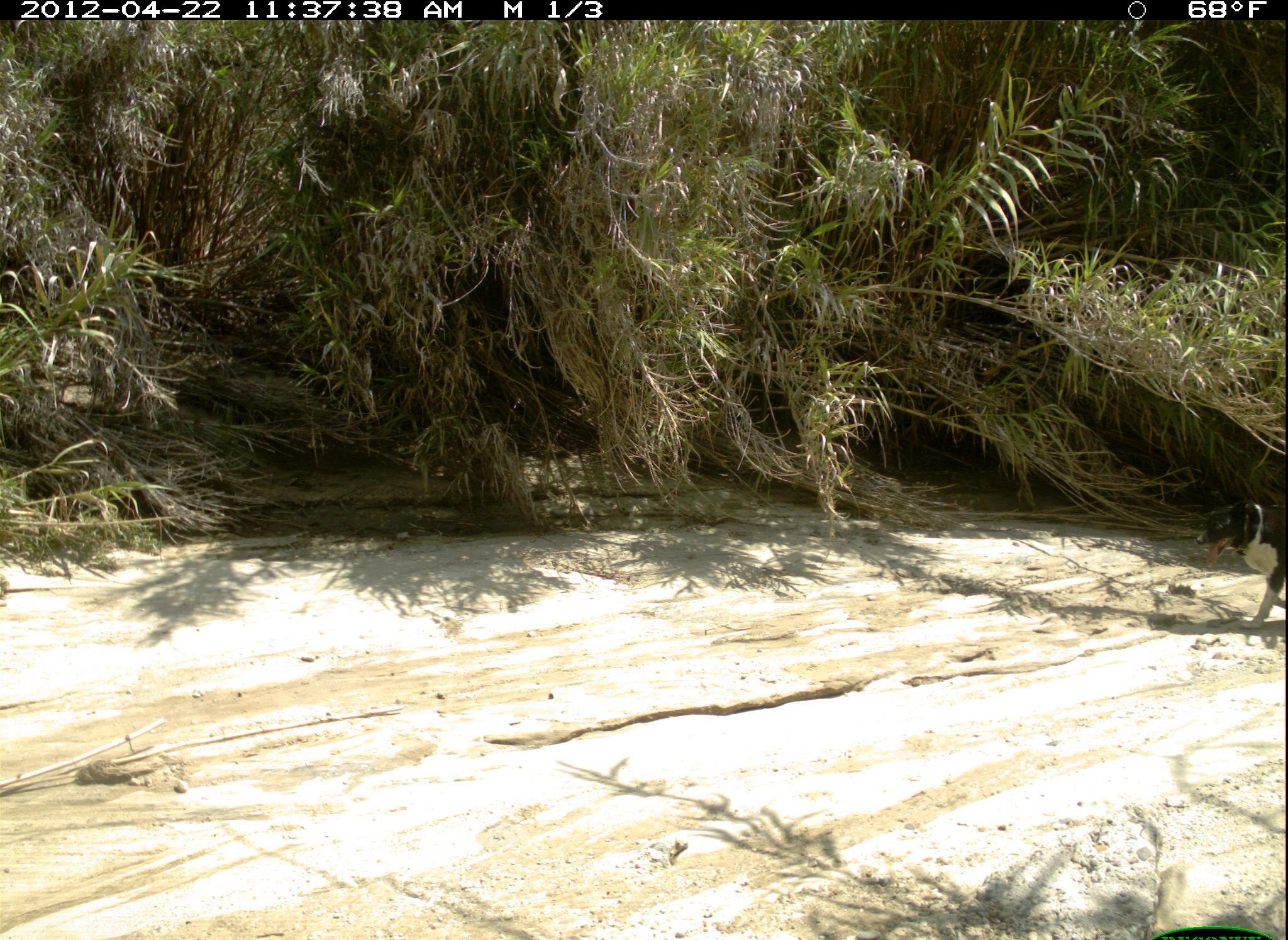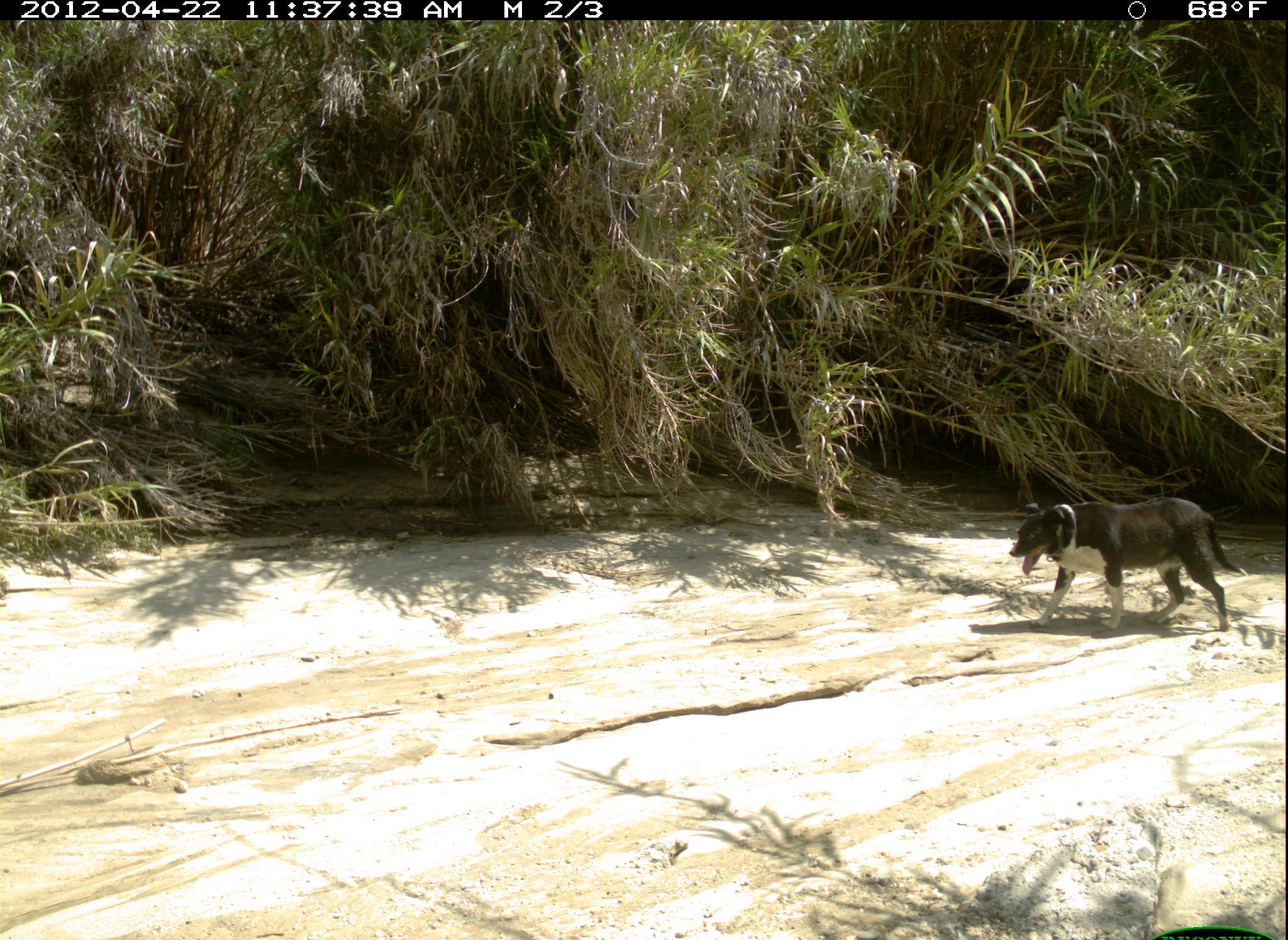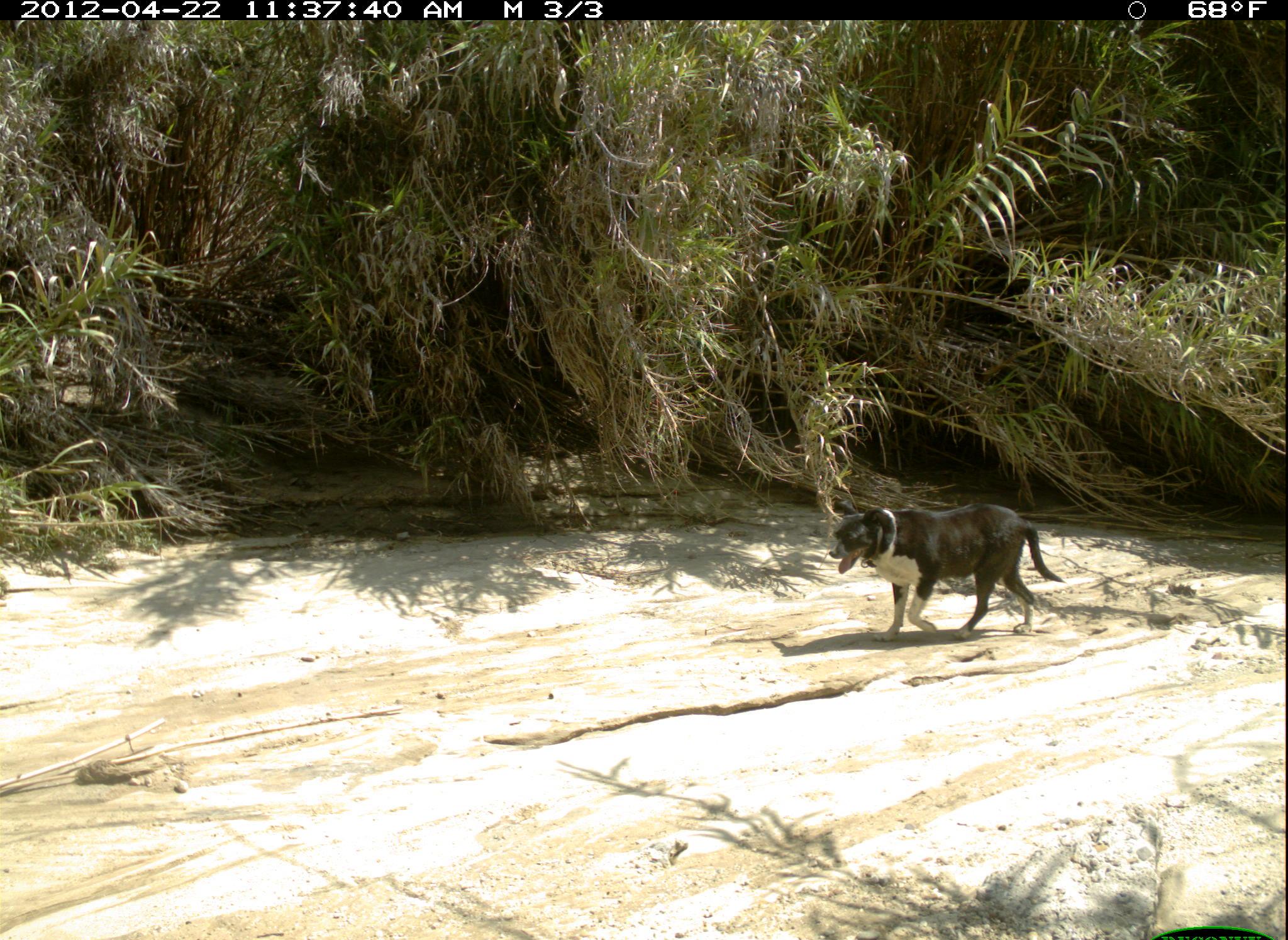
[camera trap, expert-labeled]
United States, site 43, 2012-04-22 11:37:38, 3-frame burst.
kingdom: Animalia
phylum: Chordata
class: Mammalia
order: Carnivora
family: Canidae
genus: Canis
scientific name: Canis familiaris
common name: domestic dog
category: dog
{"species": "dog (domestic dog) (Canis familiaris)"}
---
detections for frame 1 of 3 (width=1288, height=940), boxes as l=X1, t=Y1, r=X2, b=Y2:
dog: l=1190, t=488, r=1286, b=639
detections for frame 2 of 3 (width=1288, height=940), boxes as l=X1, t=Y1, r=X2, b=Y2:
dog: l=997, t=488, r=1251, b=641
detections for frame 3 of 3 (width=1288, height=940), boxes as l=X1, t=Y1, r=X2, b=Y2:
dog: l=815, t=488, r=1075, b=641